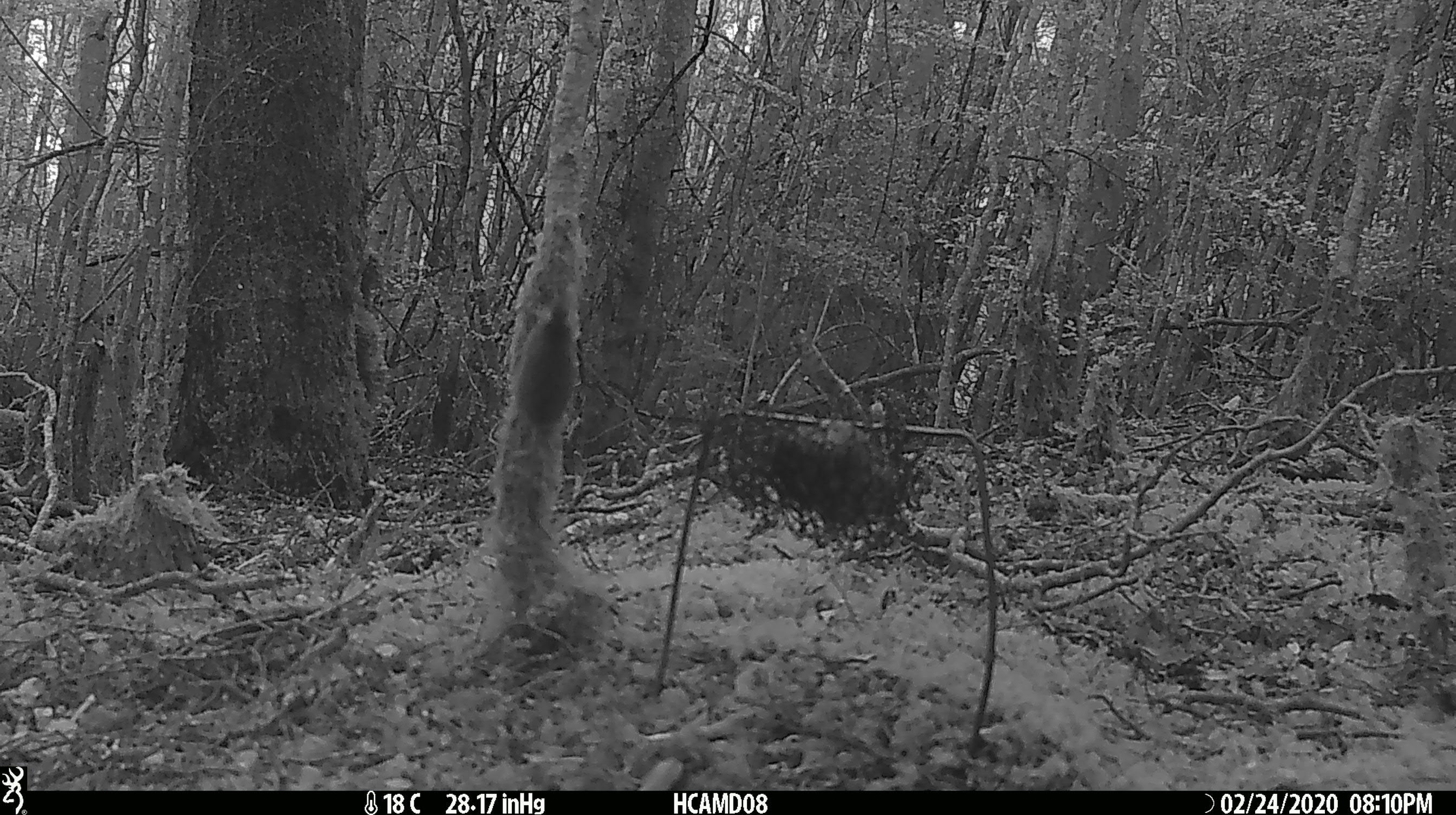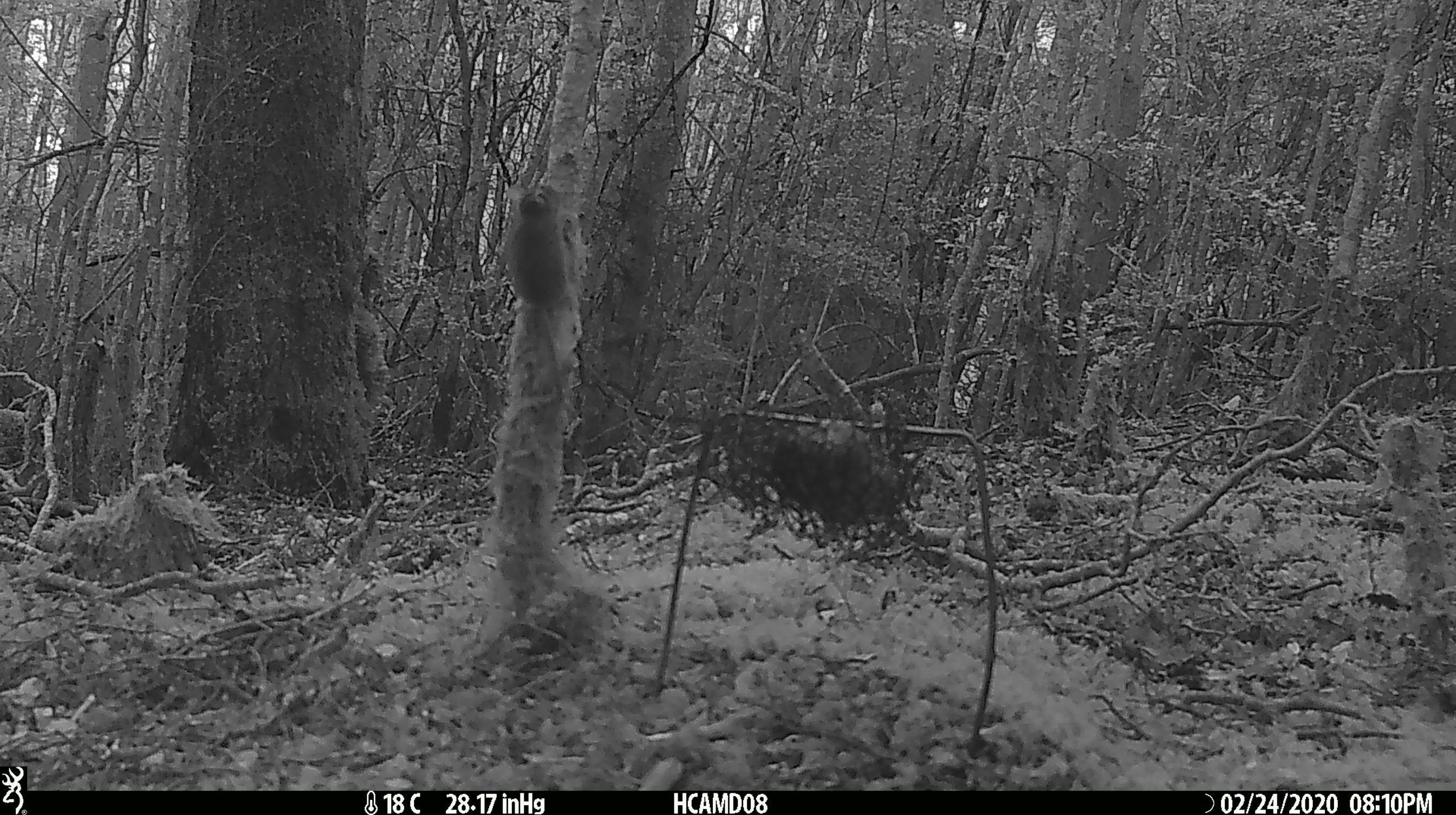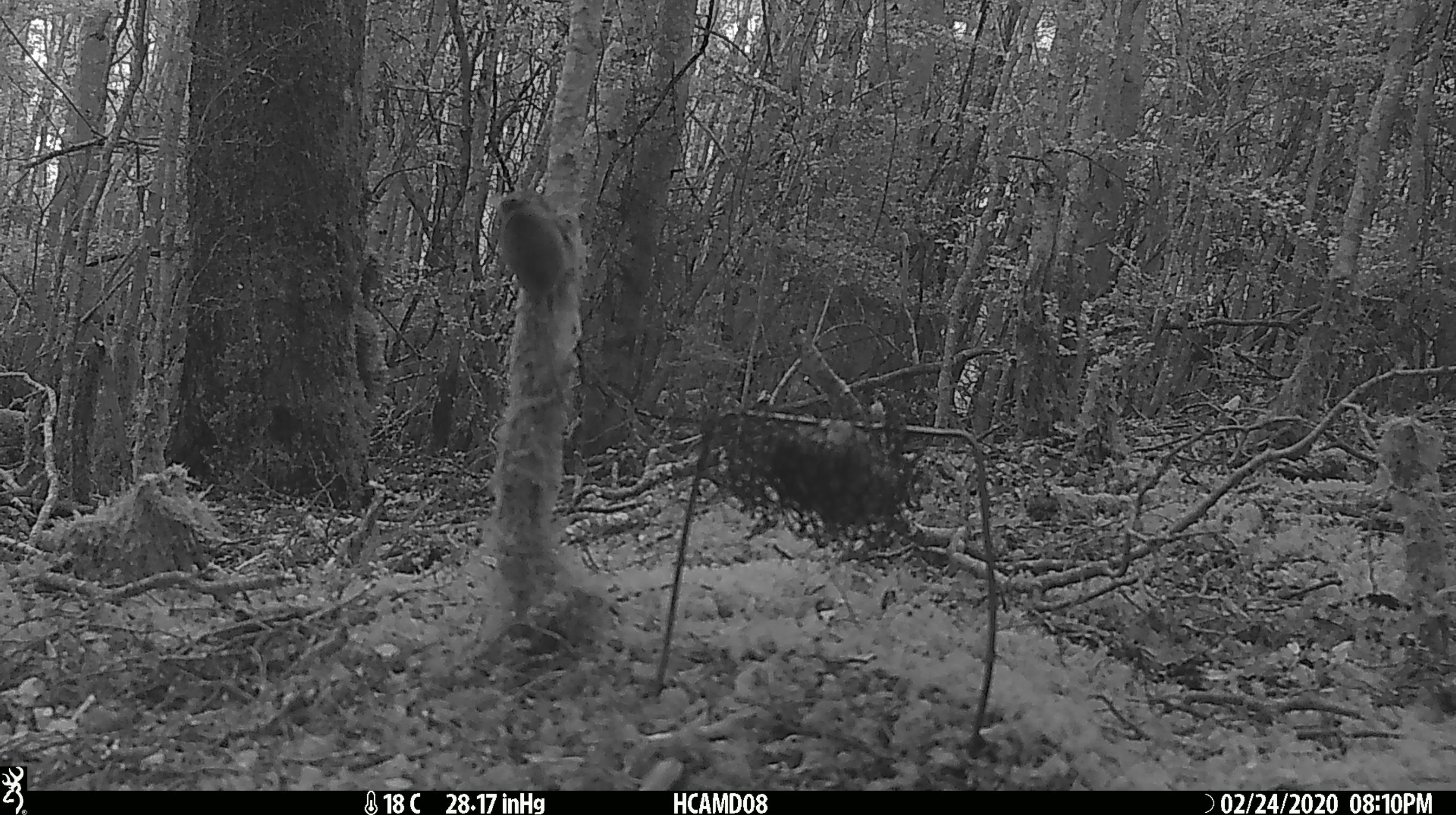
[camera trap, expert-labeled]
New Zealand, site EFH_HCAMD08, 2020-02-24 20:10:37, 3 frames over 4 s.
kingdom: Animalia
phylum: Chordata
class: Mammalia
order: Rodentia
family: Muridae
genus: Mus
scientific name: Mus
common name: mouse